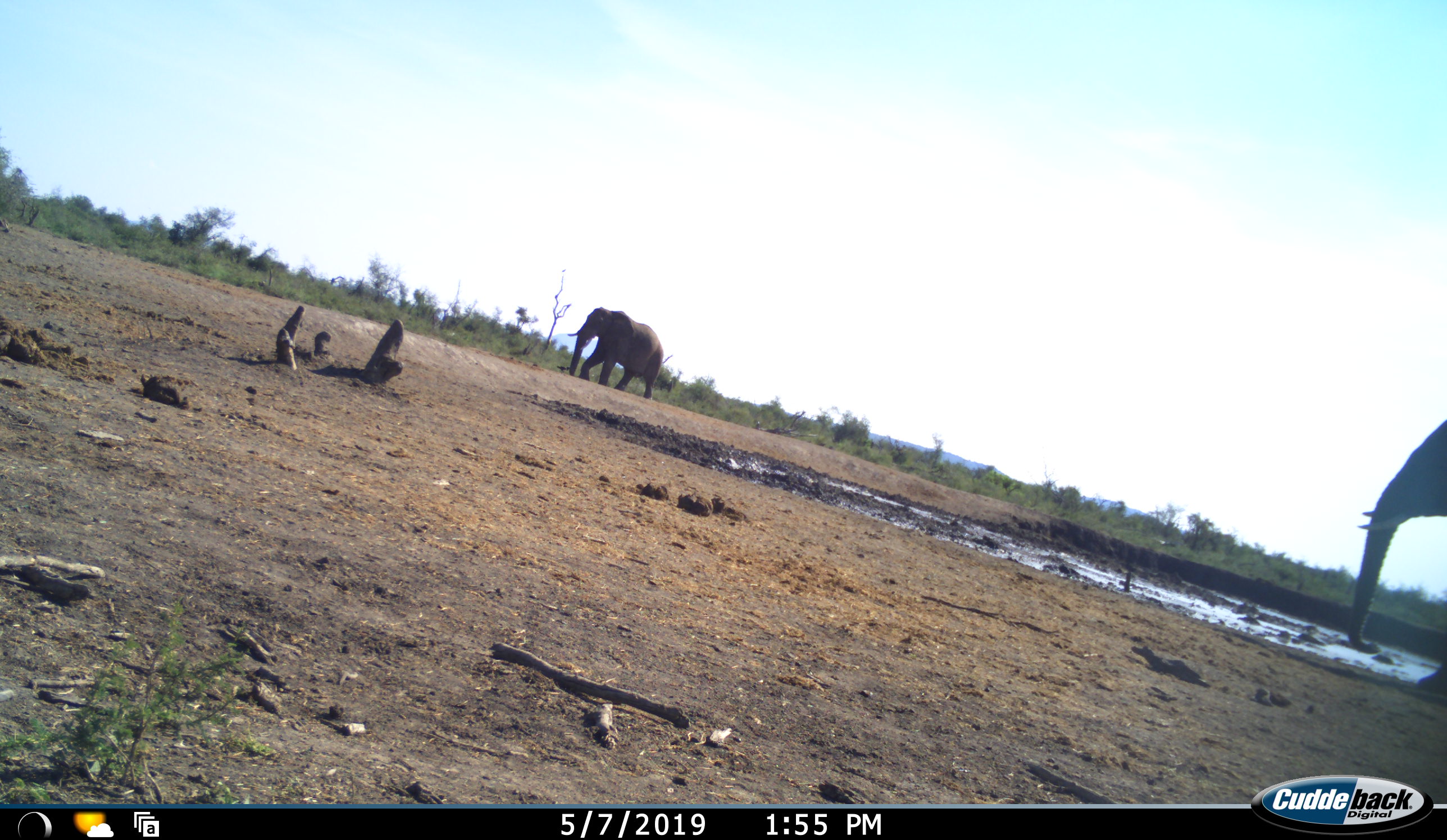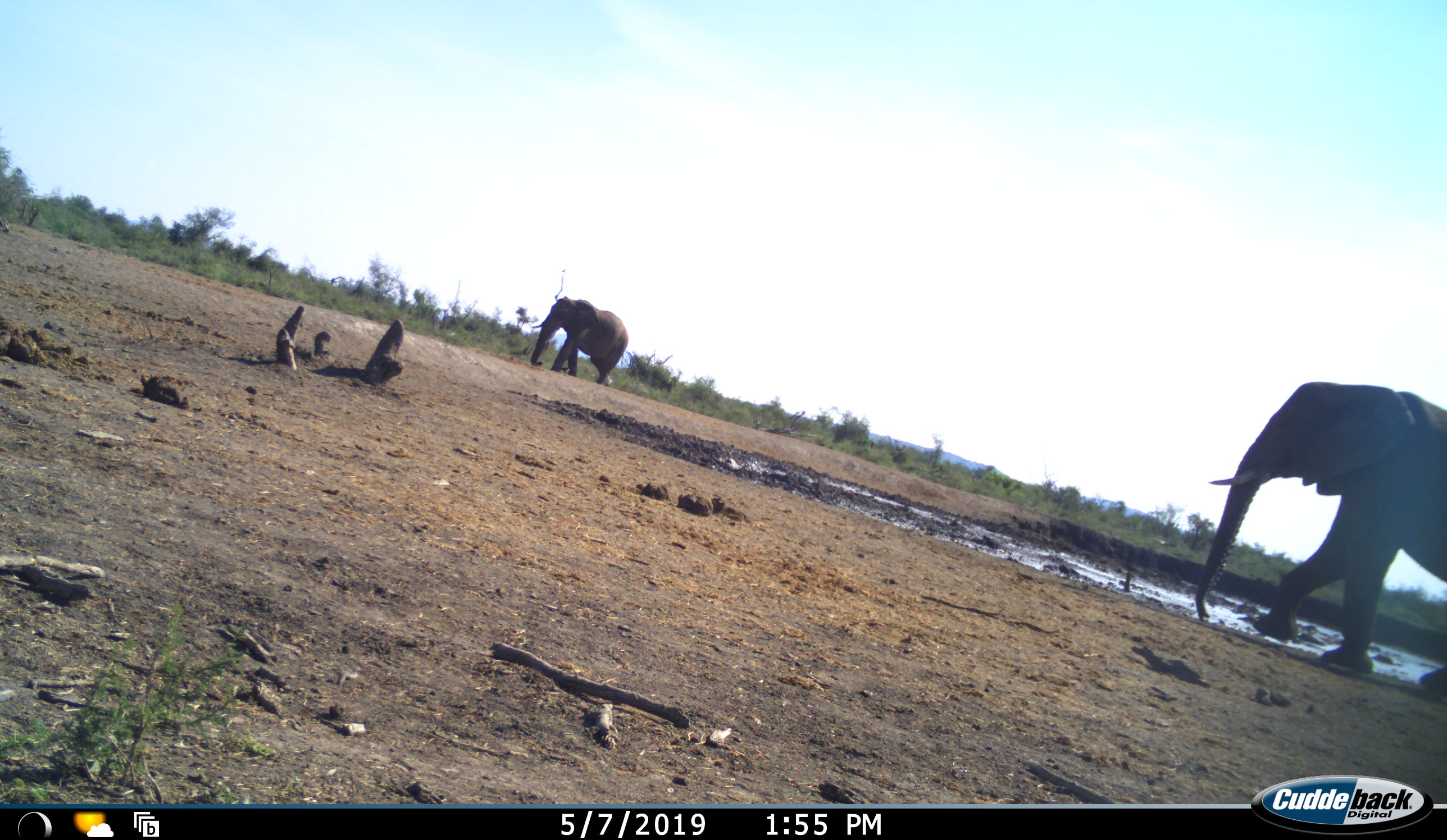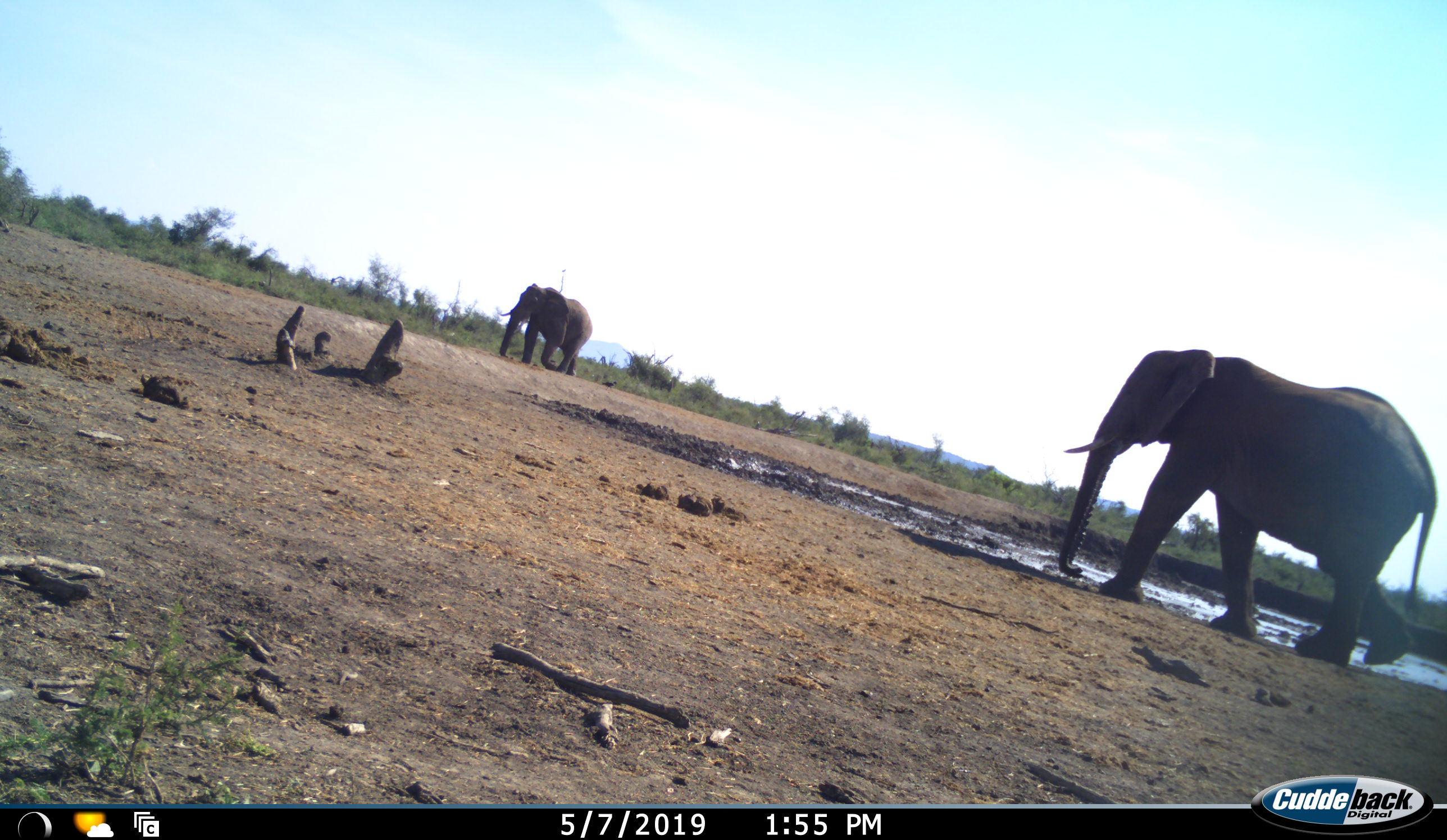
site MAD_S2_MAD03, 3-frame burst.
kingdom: Animalia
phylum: Chordata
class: Mammalia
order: Proboscidea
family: Elephantidae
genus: Loxodonta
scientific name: Loxodonta africana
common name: african bush elephant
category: elephant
Elephant (african bush elephant) (Loxodonta africana), count 2. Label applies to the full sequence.